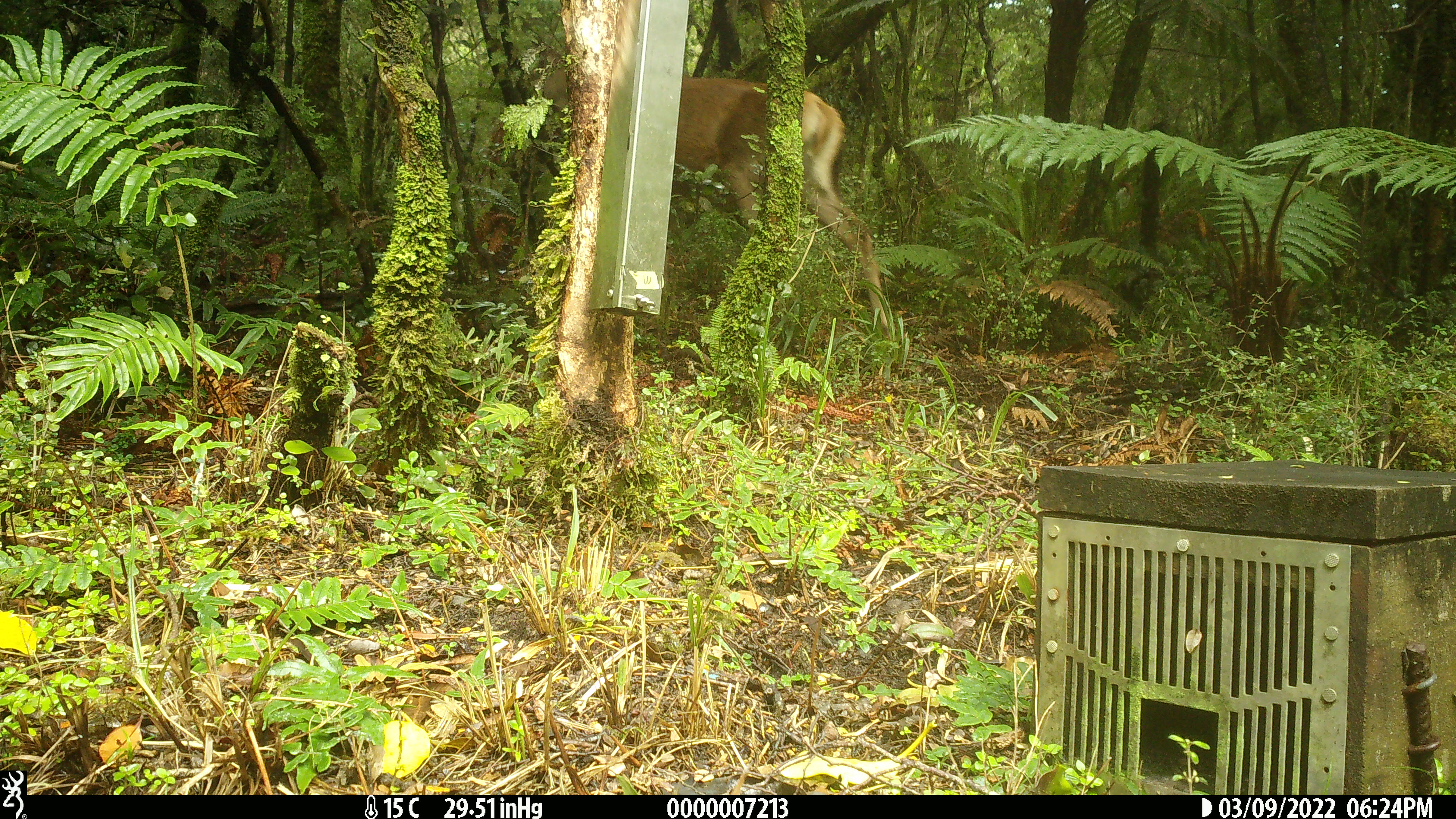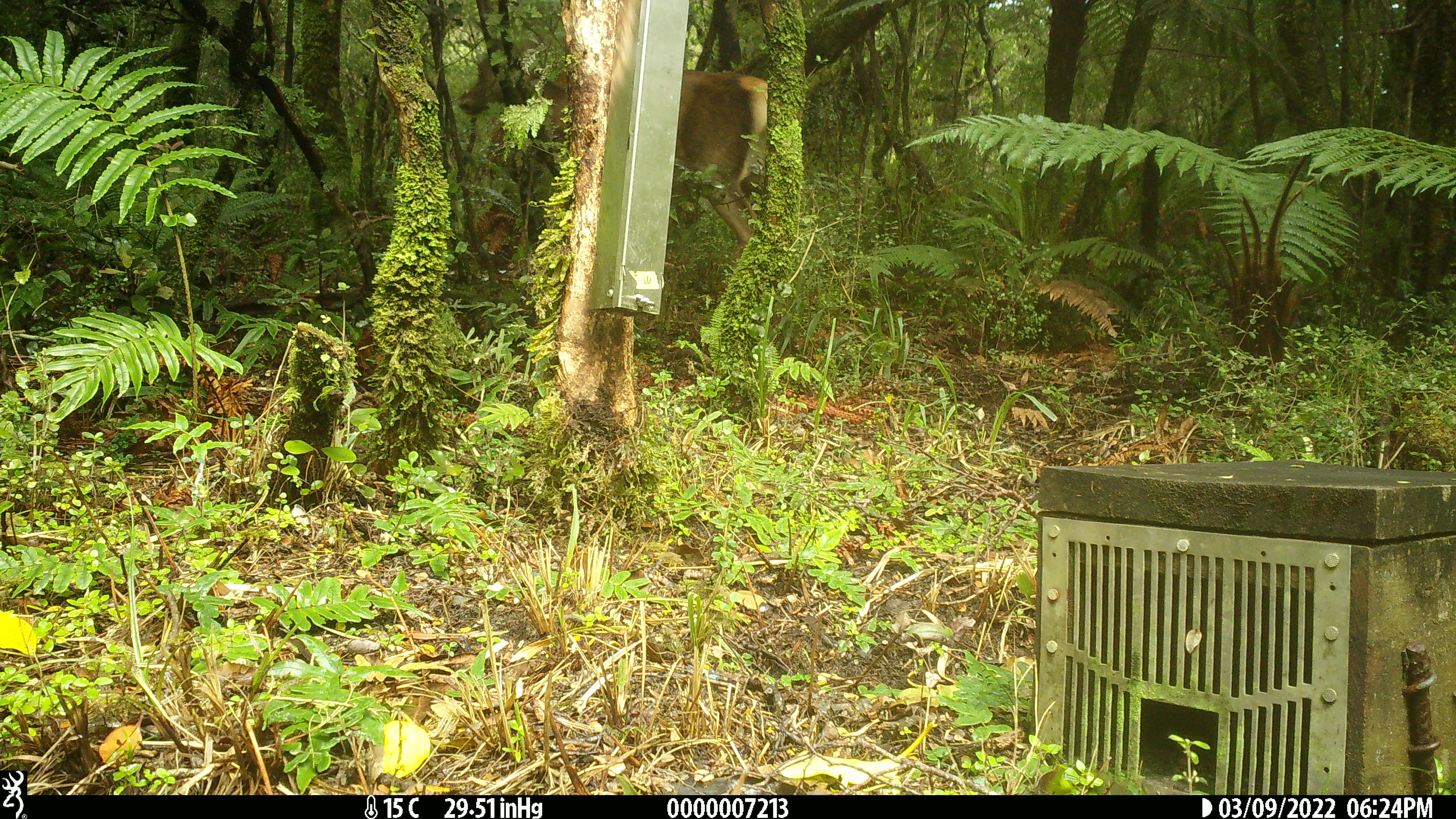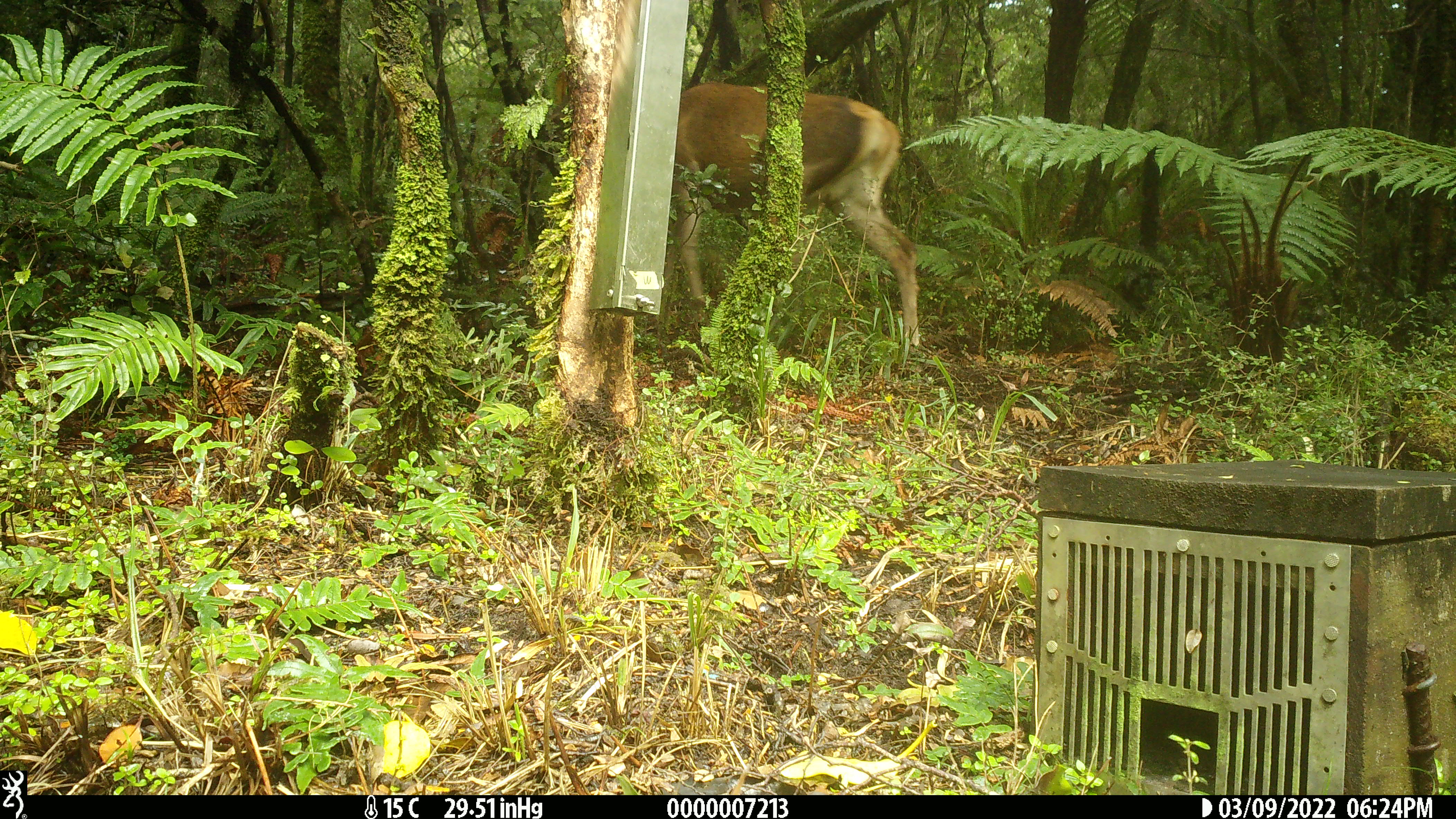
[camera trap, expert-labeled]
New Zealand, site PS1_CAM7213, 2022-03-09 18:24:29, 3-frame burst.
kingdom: Animalia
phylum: Chordata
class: Mammalia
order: Artiodactyla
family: Cervidae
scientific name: Cervidae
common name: deer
Deer (Cervidae).